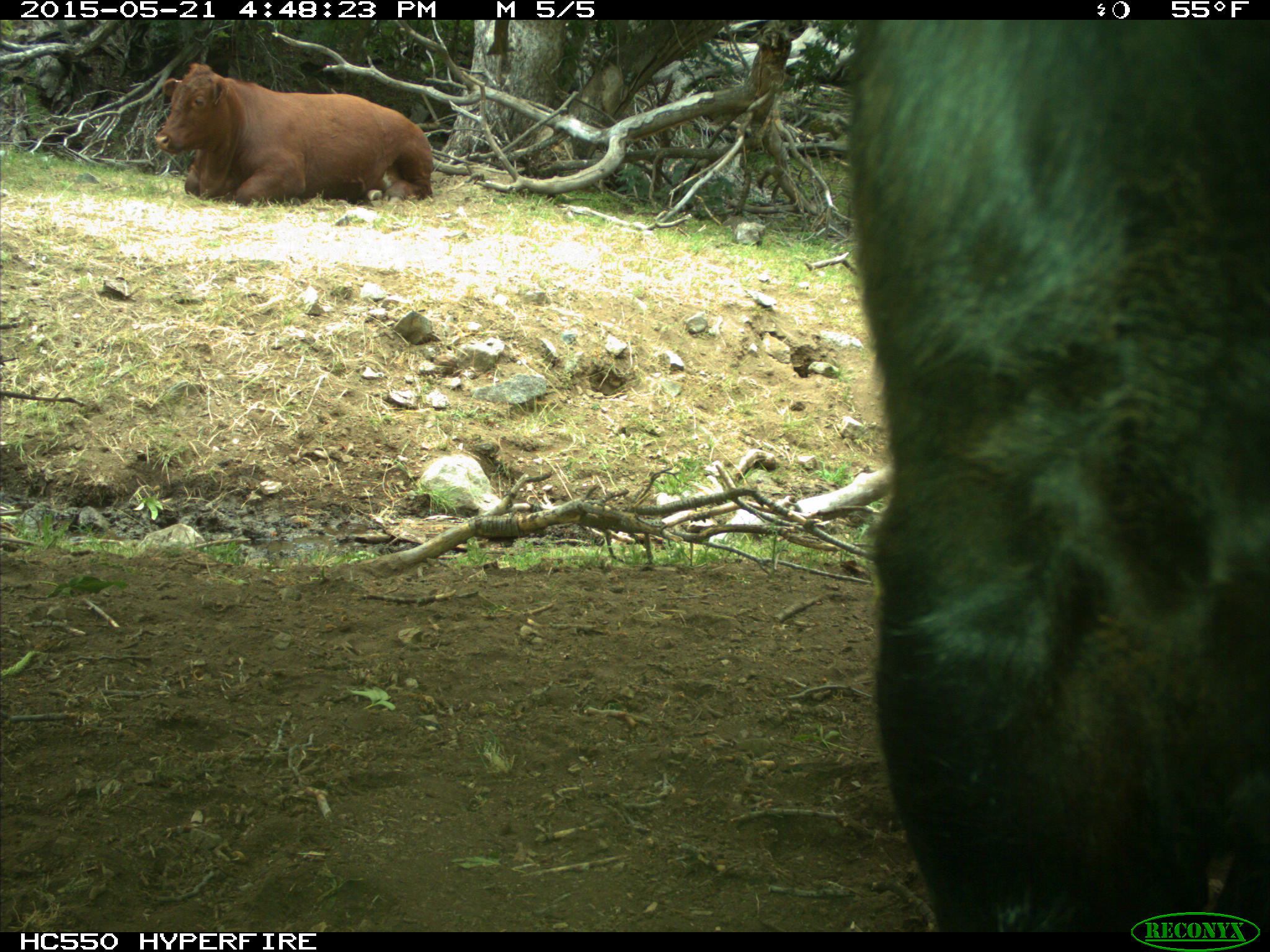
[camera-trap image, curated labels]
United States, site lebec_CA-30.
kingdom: Animalia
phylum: Chordata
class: Mammalia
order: Artiodactyla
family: Bovidae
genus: Bos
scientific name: Bos taurus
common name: domestic cow